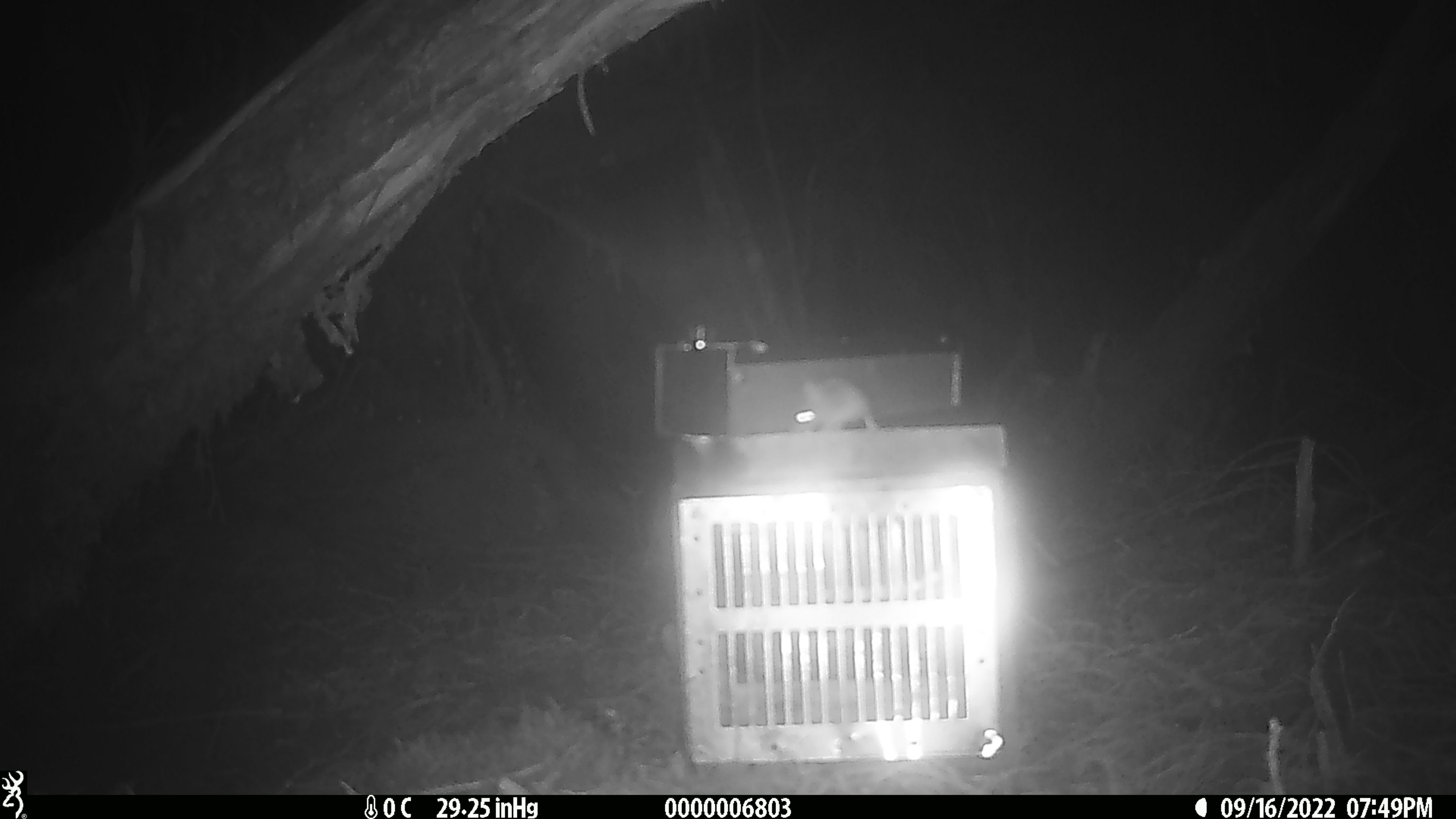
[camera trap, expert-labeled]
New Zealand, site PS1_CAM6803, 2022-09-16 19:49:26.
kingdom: Animalia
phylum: Chordata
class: Mammalia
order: Rodentia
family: Muridae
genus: Mus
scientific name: Mus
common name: mouse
Mouse (Mus).